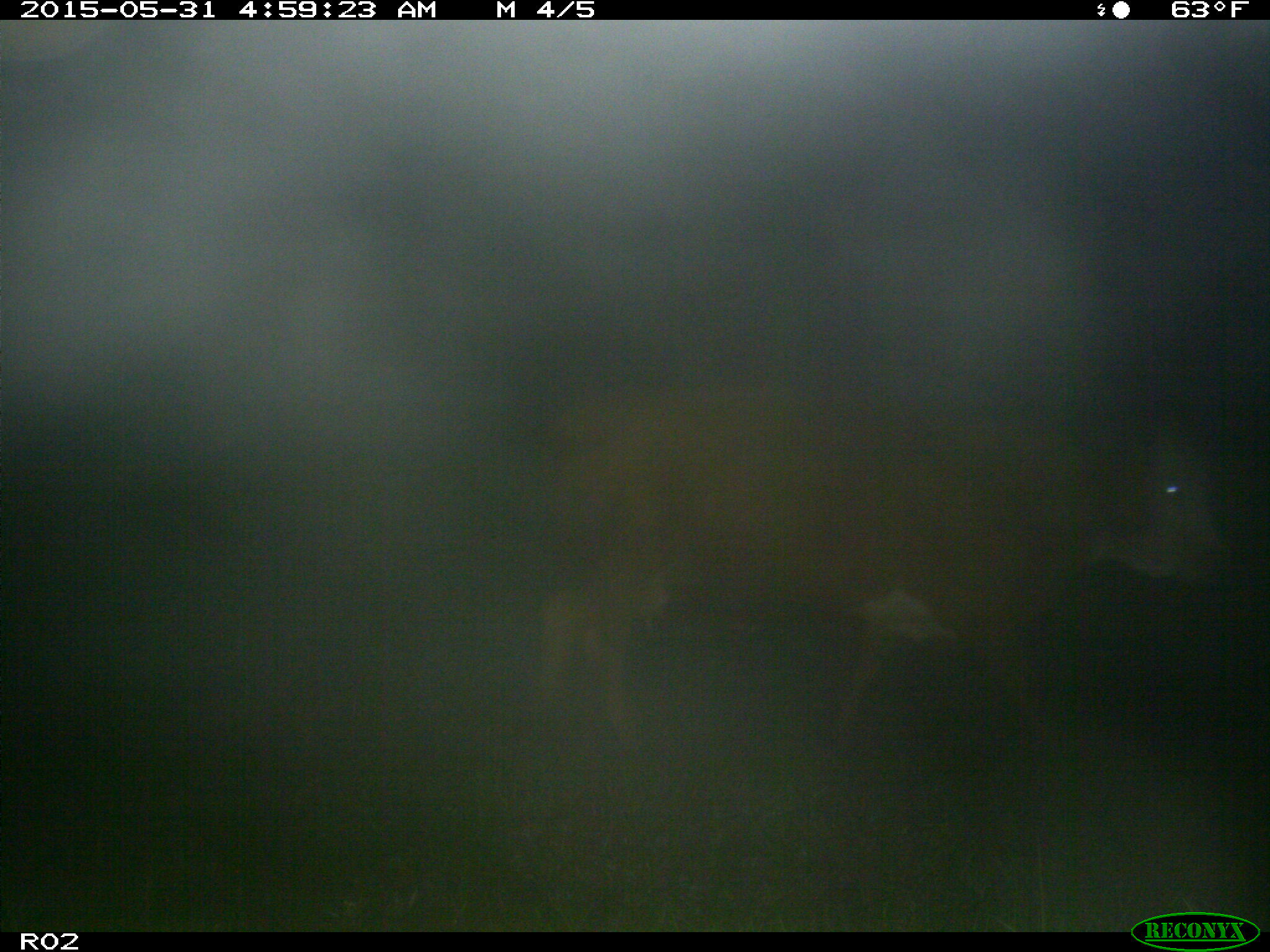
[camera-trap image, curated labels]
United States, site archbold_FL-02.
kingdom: Animalia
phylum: Chordata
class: Mammalia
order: Artiodactyla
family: Bovidae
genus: Bos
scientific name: Bos taurus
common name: domestic cow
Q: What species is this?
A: Bos taurus (domestic cow).